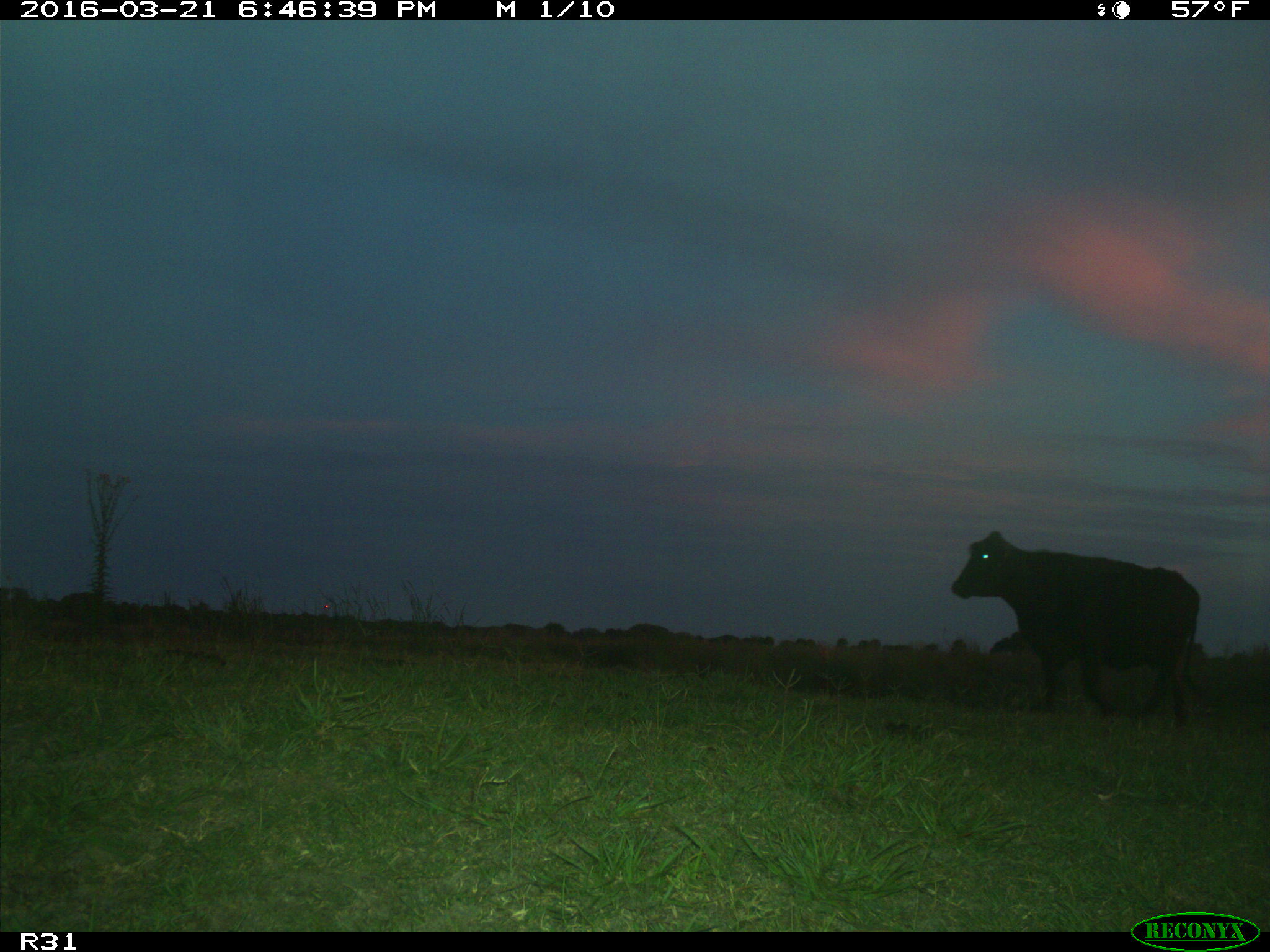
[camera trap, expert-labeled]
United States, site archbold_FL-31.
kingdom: Animalia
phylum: Chordata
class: Mammalia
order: Artiodactyla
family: Bovidae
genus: Bos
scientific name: Bos taurus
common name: domestic cow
Bos taurus (domestic cow).